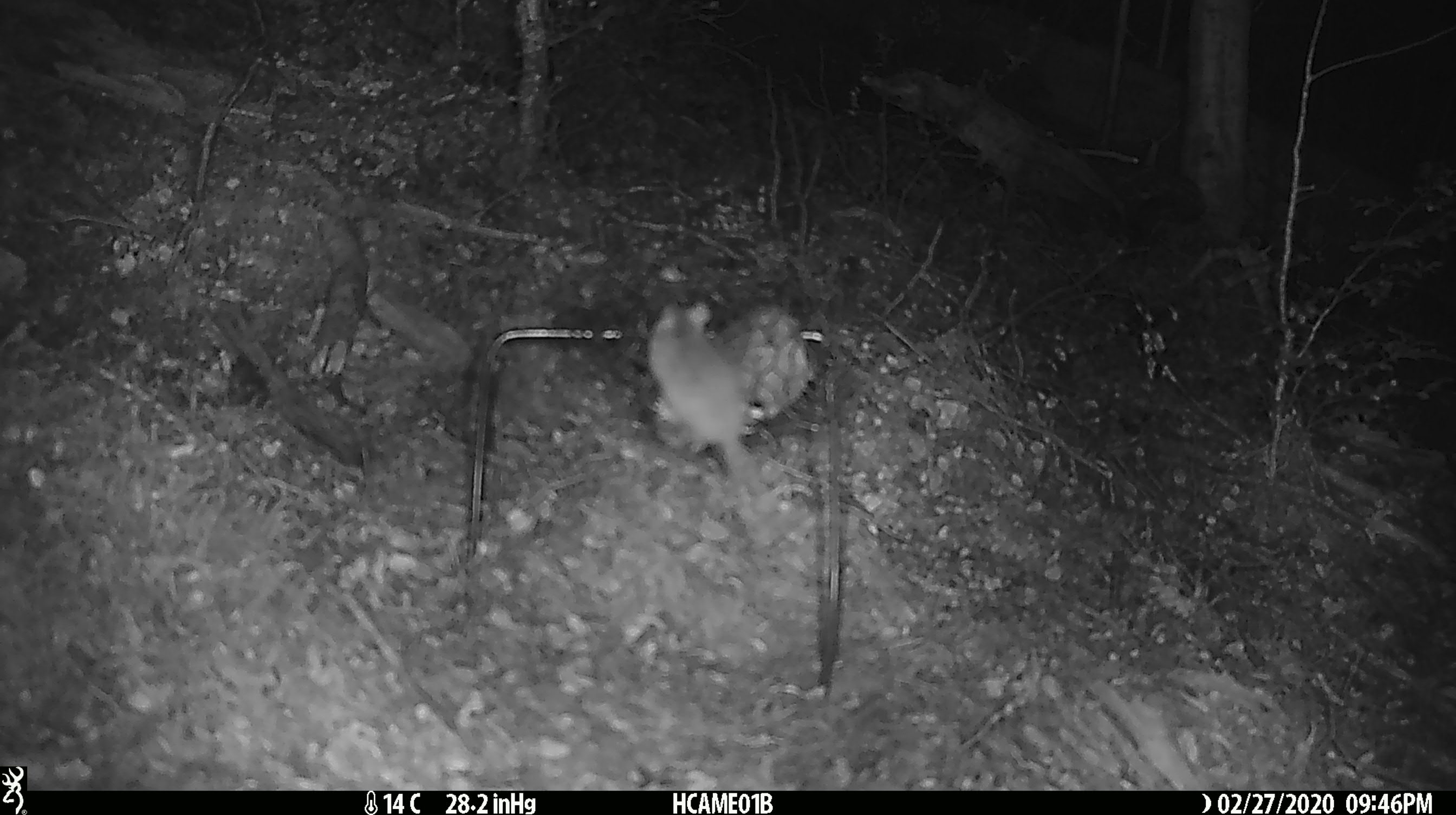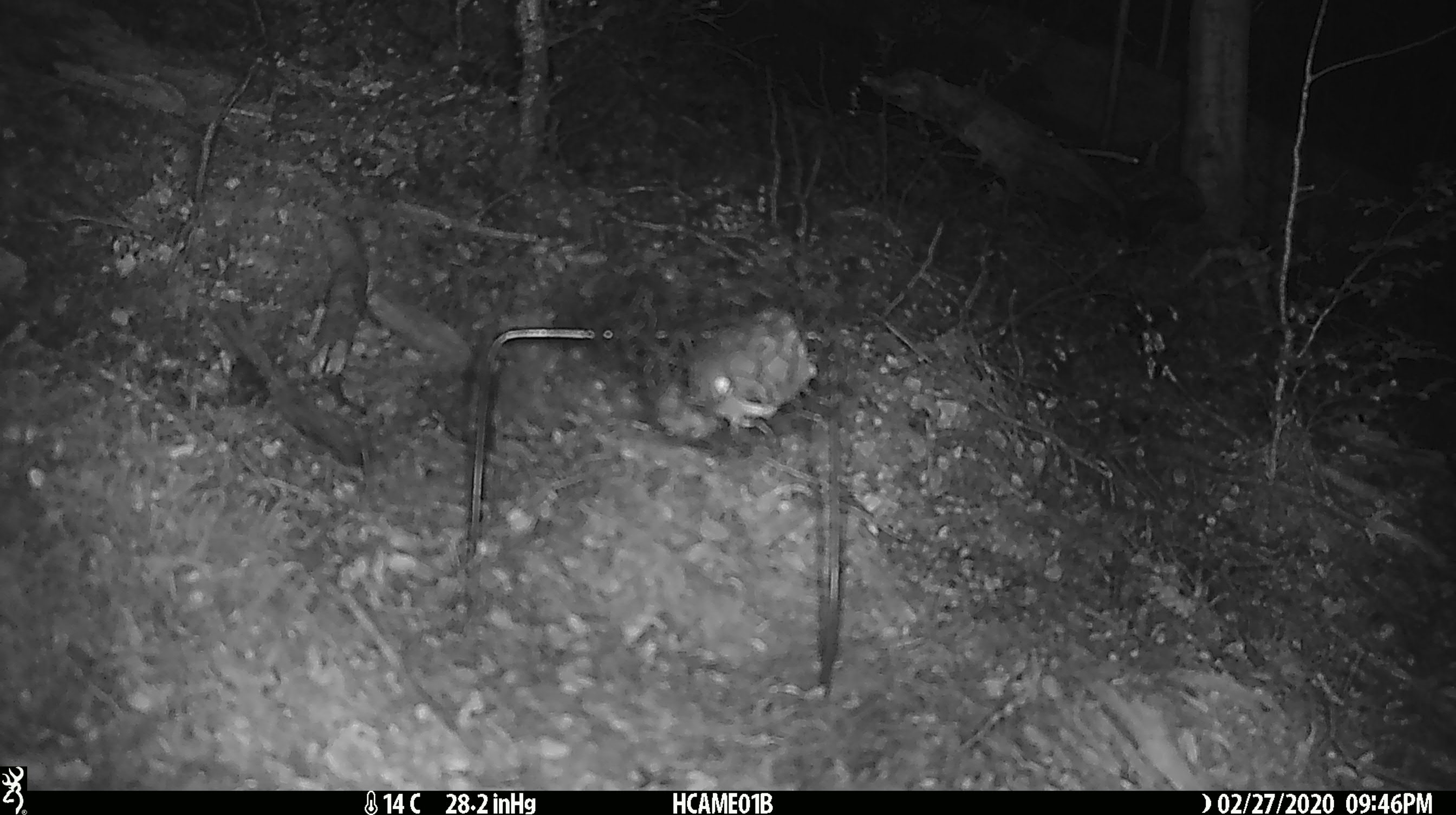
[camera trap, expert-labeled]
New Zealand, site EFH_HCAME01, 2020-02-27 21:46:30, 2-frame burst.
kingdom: Animalia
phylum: Chordata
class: Mammalia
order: Rodentia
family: Muridae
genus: Mus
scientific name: Mus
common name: mouse